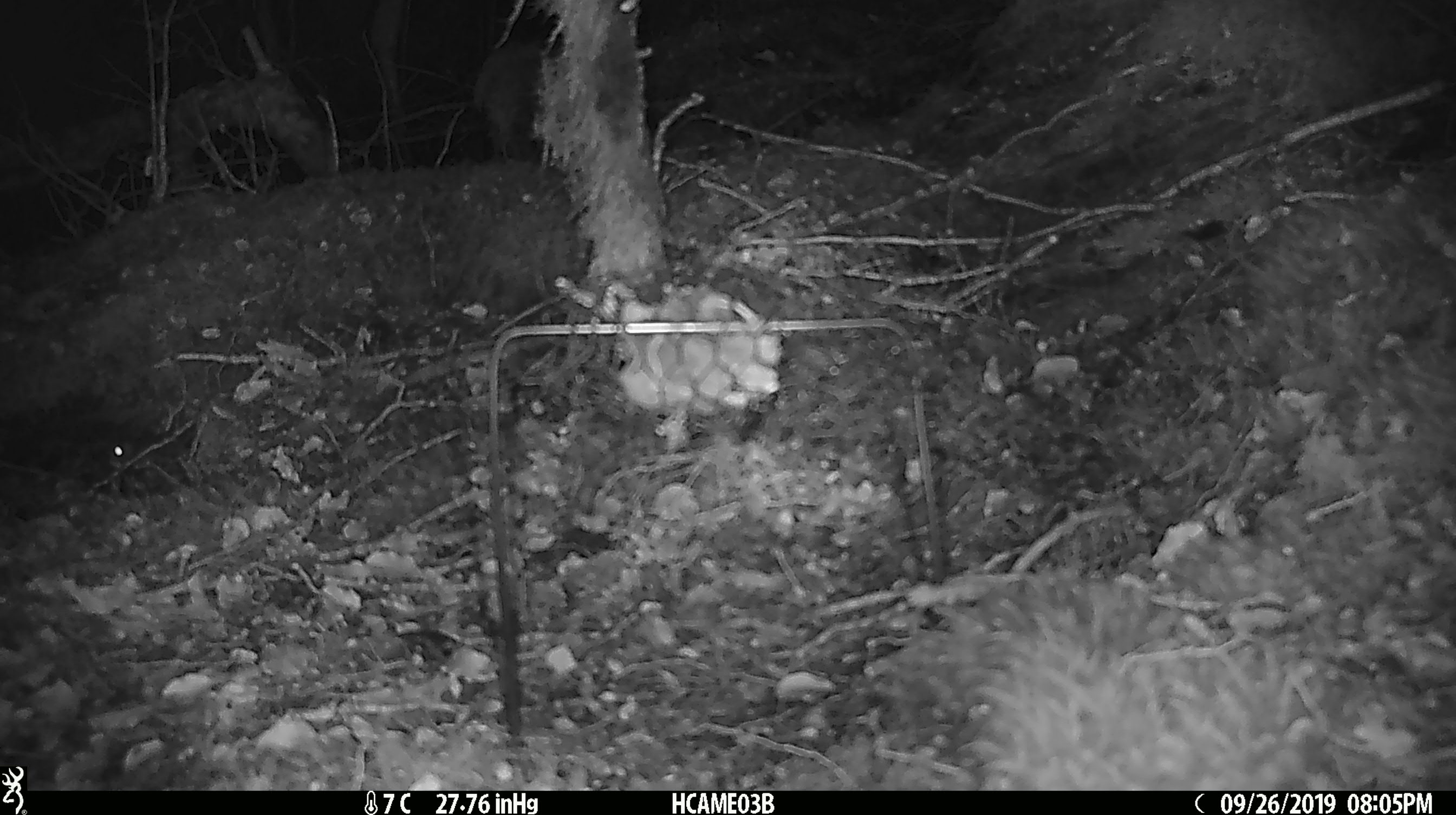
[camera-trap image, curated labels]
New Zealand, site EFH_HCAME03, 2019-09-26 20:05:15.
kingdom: Animalia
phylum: Chordata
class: Mammalia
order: Rodentia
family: Muridae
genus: Mus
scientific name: Mus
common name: mouse